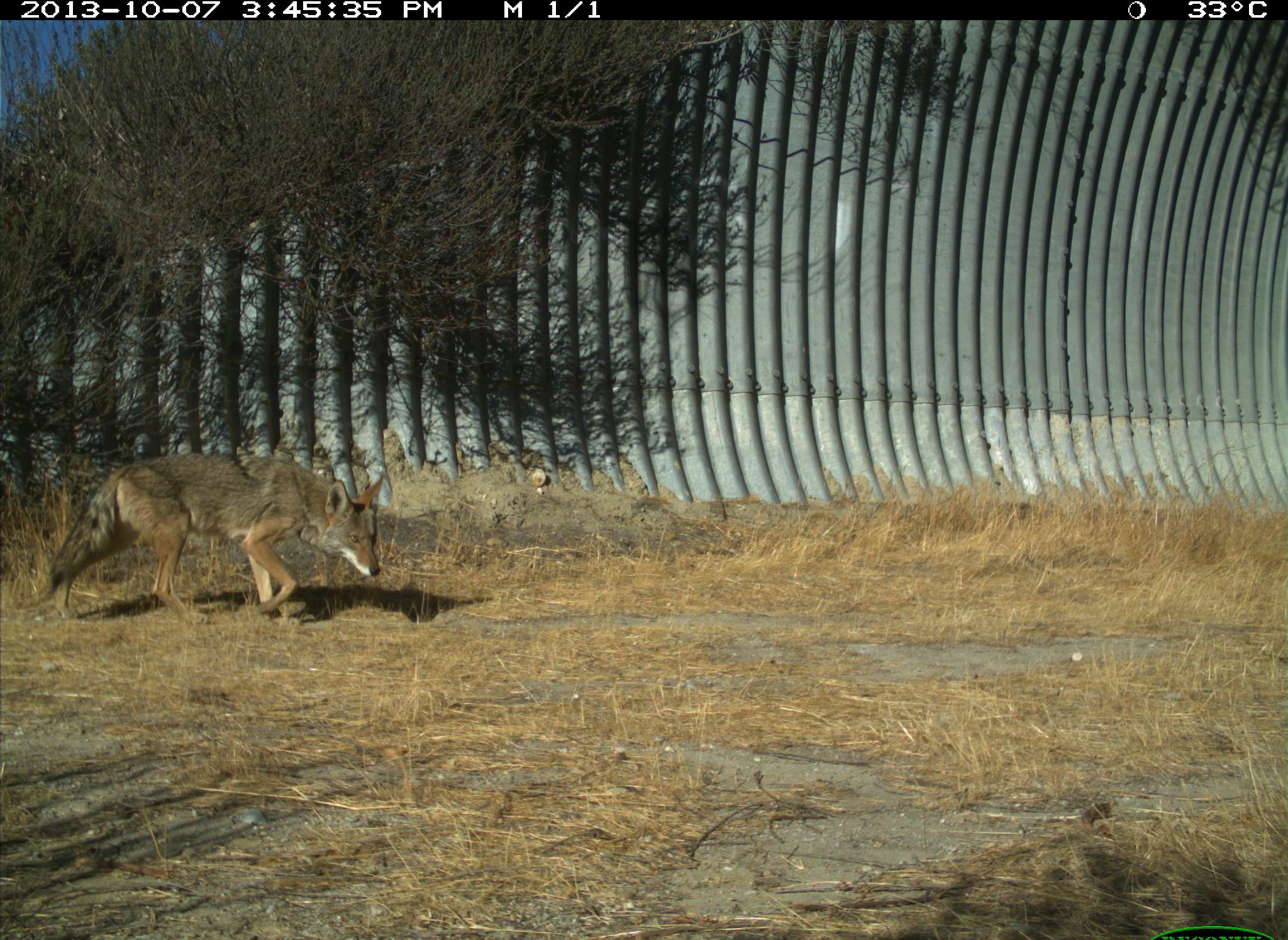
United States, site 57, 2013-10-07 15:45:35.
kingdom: Animalia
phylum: Chordata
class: Mammalia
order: Carnivora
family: Canidae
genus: Canis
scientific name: Canis latrans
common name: coyote